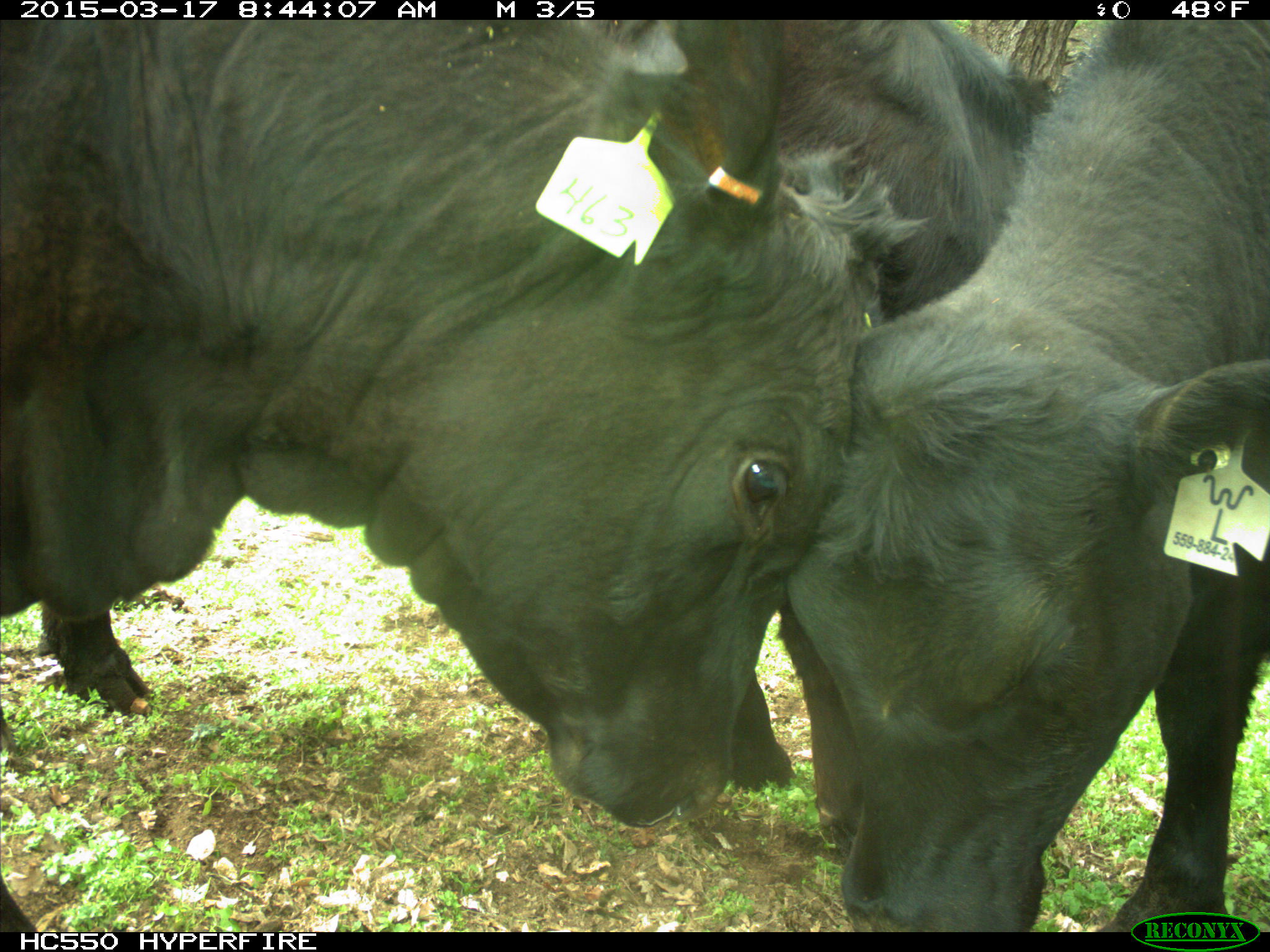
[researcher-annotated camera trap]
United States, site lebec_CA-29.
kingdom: Animalia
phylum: Chordata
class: Mammalia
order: Artiodactyla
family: Bovidae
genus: Bos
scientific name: Bos taurus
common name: domestic cow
Bos taurus (domestic cow).